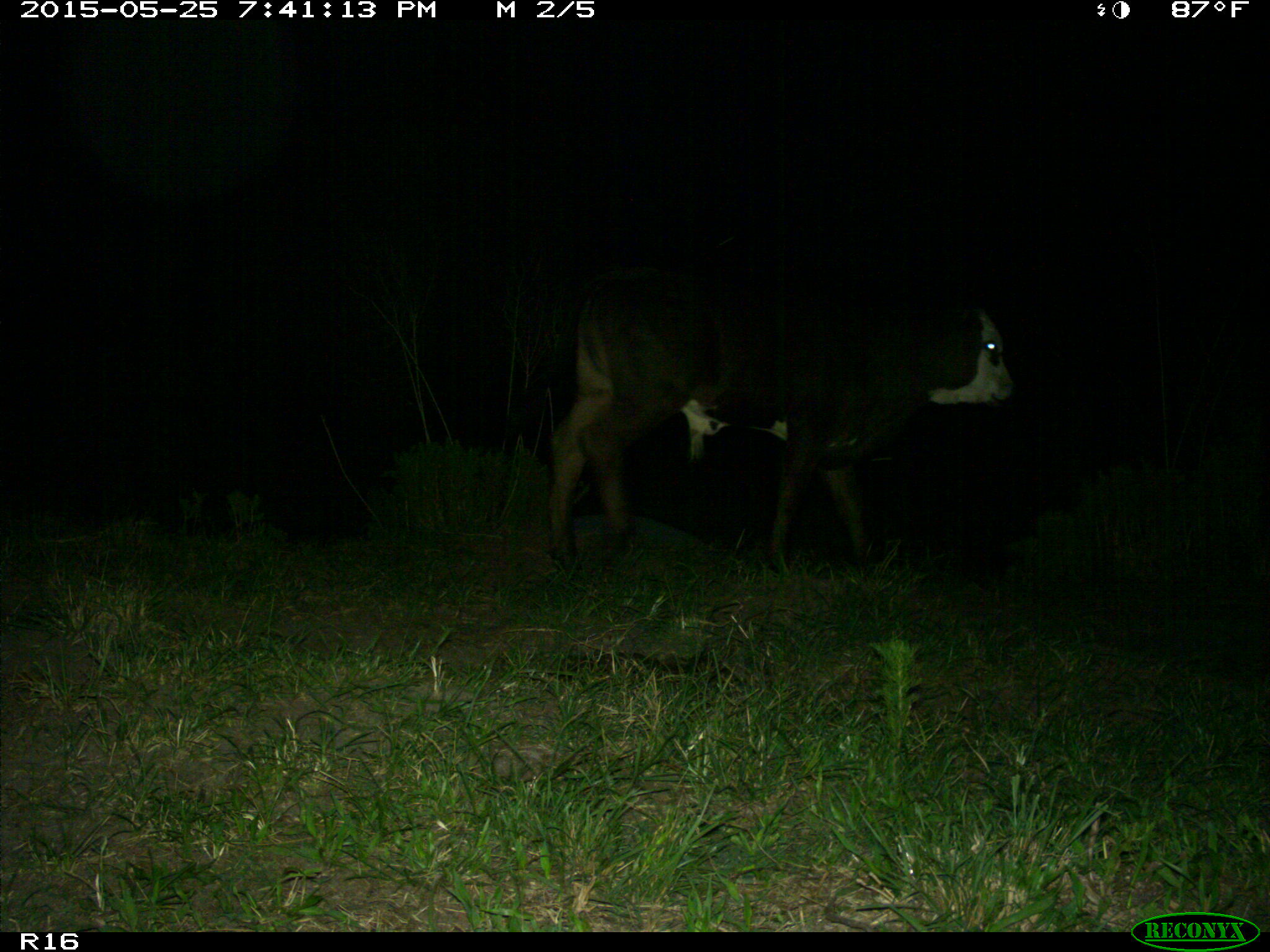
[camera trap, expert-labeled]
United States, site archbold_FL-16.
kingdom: Animalia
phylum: Chordata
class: Mammalia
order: Artiodactyla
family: Bovidae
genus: Bos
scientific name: Bos taurus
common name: domestic cow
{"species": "Bos taurus (domestic cow)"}